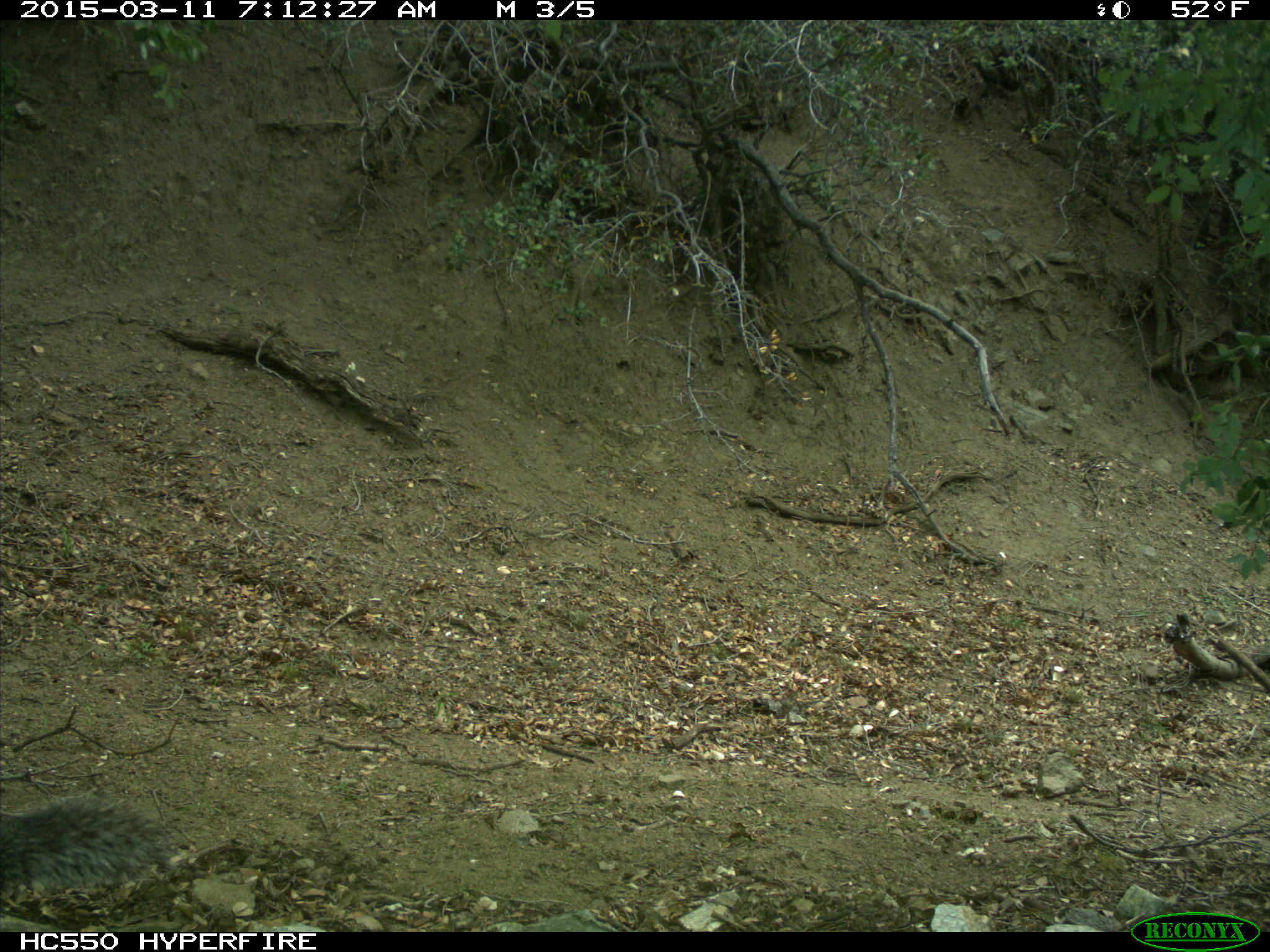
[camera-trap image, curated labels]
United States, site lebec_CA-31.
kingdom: Animalia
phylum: Chordata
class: Mammalia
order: Rodentia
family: Sciuridae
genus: Sciurus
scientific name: Sciurus carolinensis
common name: eastern gray squirrel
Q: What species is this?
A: Sciurus carolinensis (eastern gray squirrel).